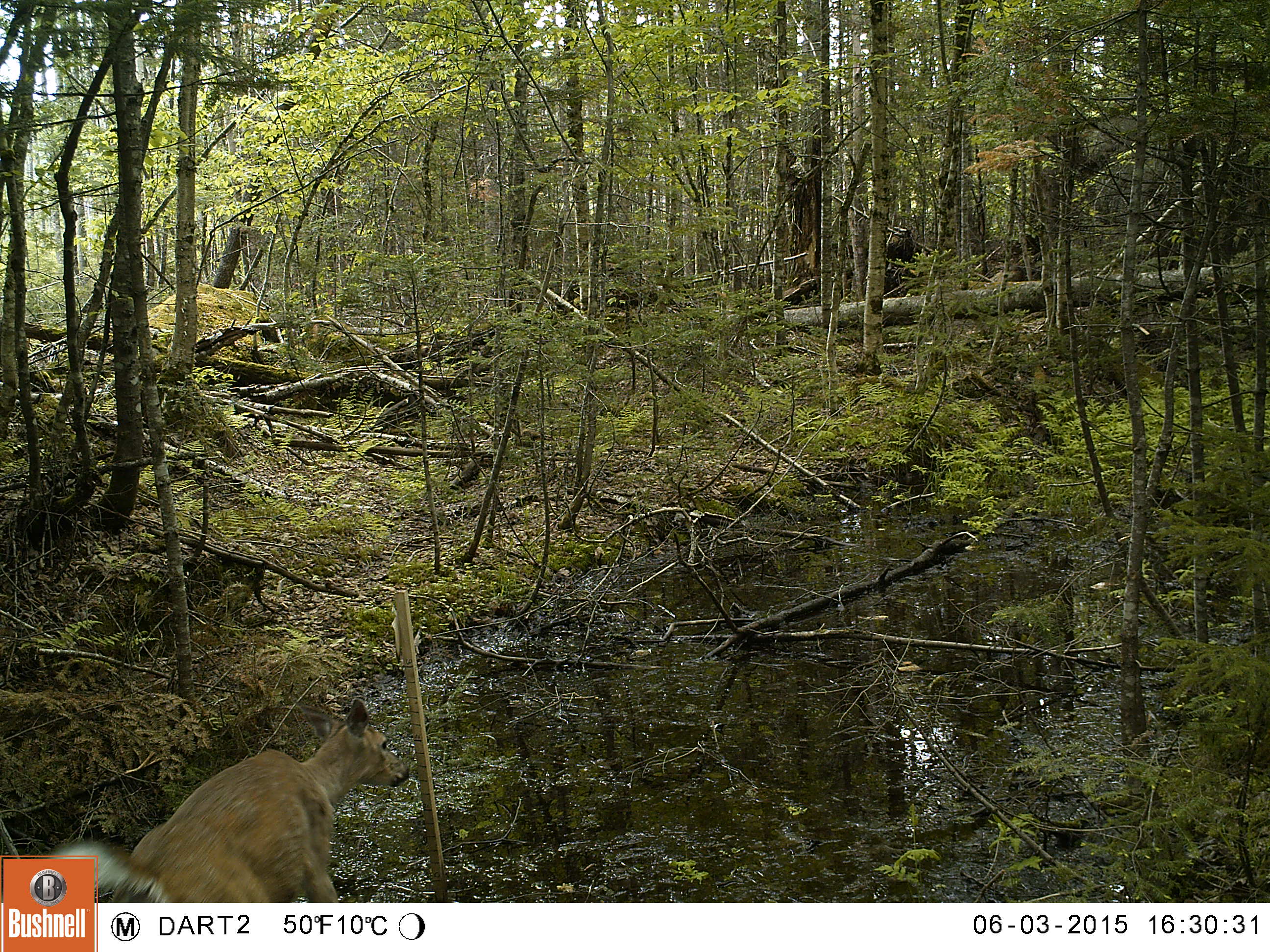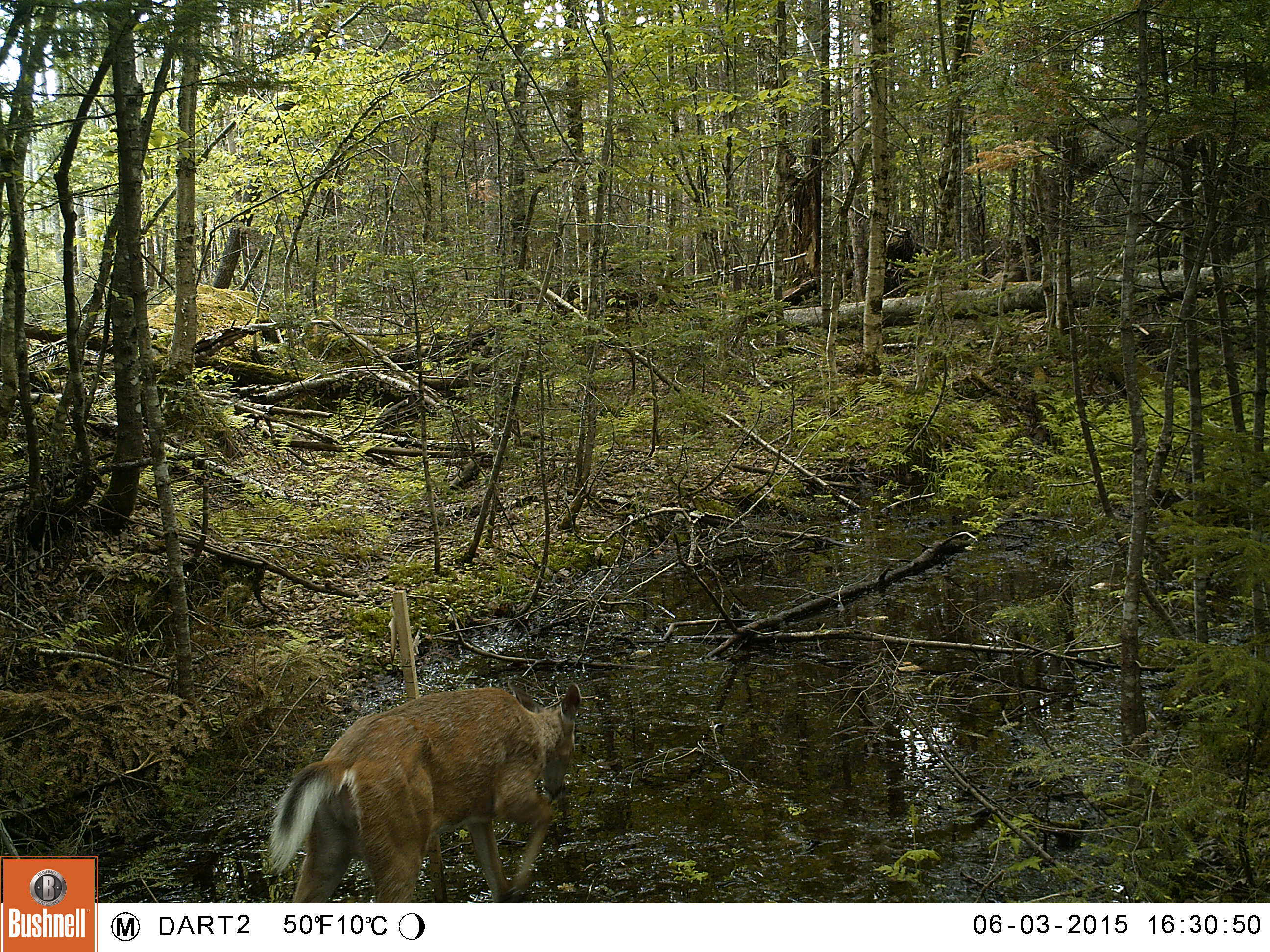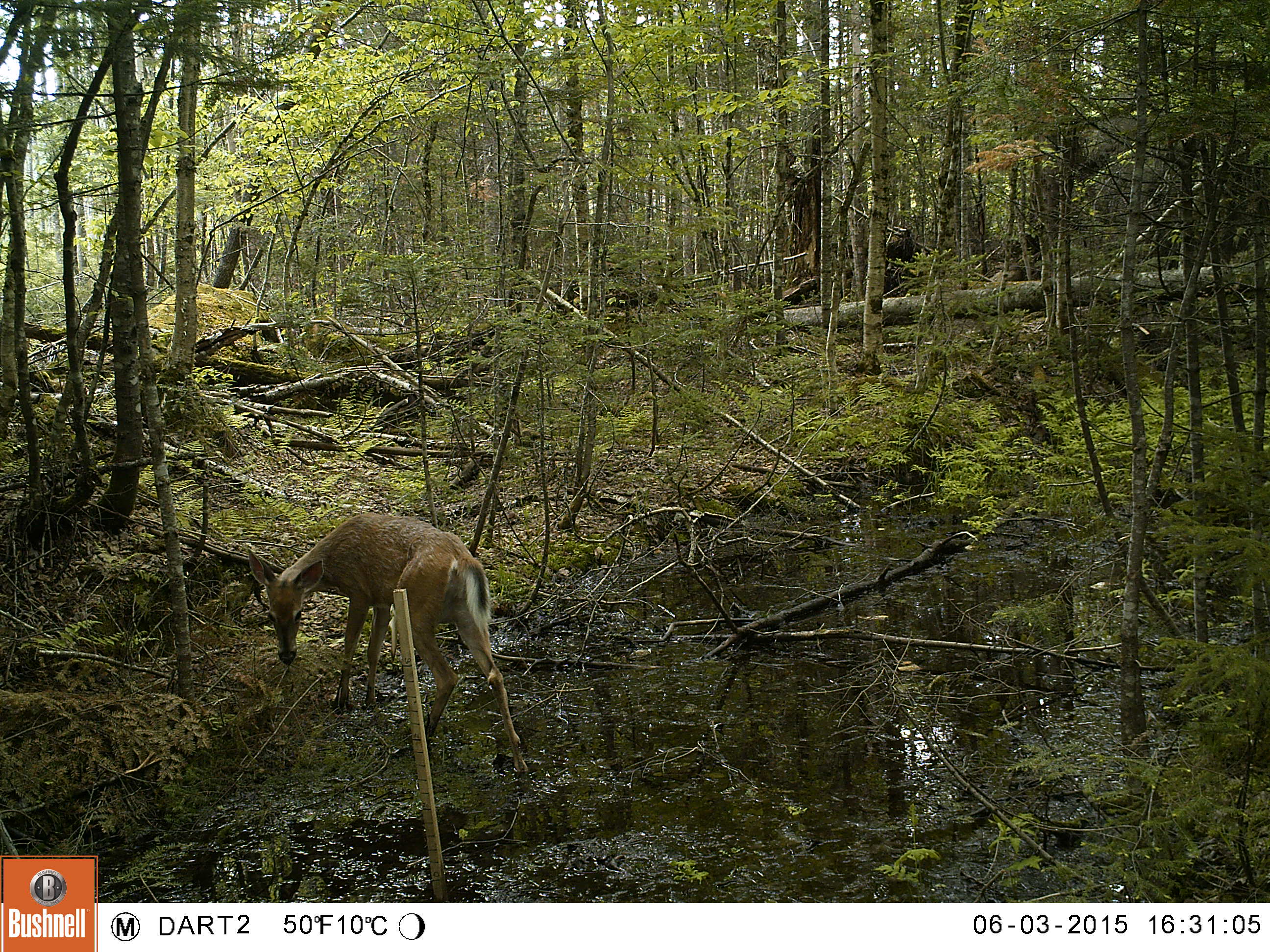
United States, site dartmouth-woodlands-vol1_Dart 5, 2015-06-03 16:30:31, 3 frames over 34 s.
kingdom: Animalia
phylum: Chordata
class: Mammalia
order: Artiodactyla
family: Cervidae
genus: Odocoileus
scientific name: Odocoileus virginianus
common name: white-tailed deer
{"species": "white-tailed deer (Odocoileus virginianus)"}